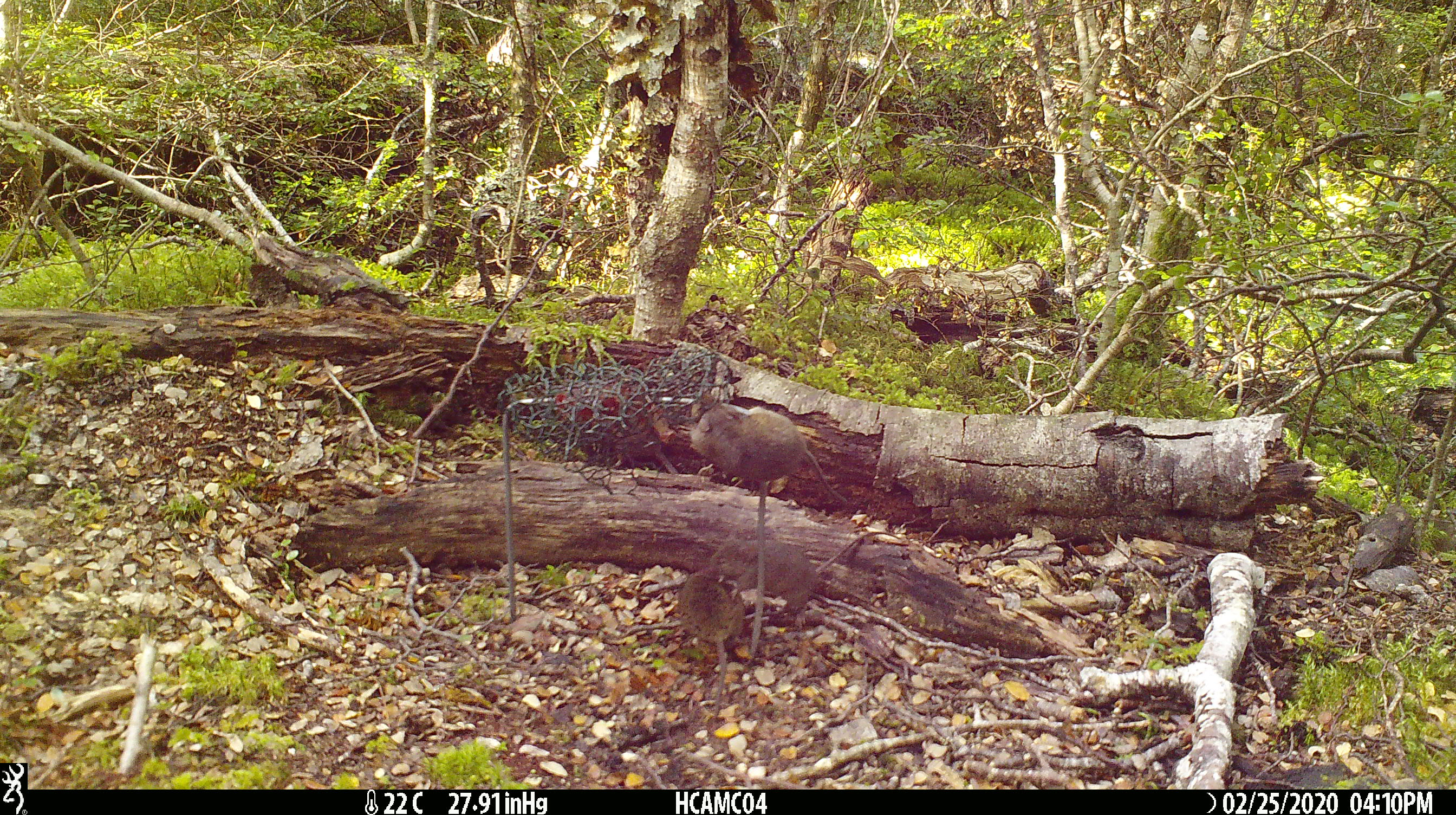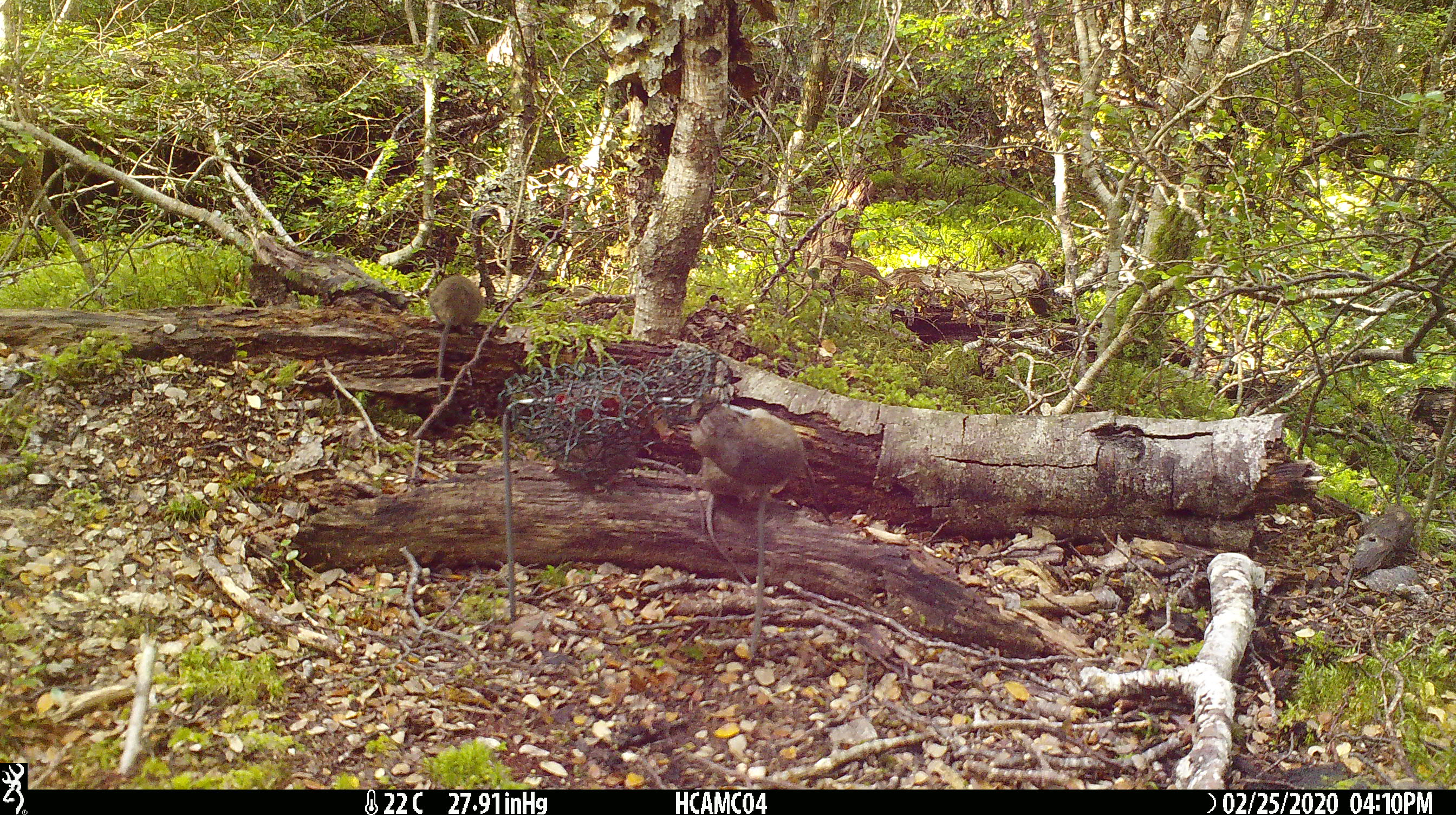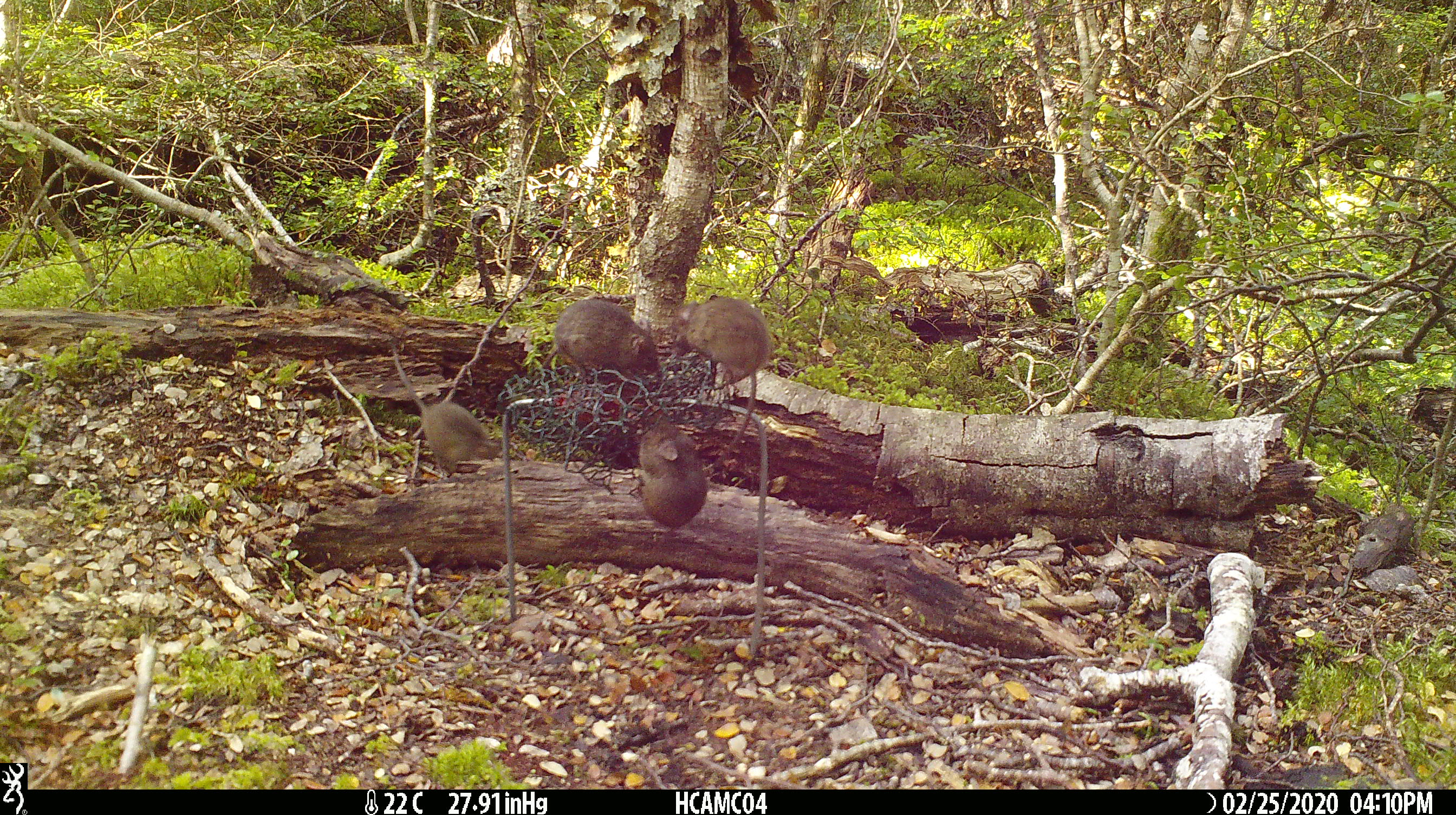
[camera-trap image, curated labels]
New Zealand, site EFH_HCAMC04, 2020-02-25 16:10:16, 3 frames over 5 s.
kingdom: Animalia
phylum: Chordata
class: Mammalia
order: Rodentia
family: Muridae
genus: Mus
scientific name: Mus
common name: mouse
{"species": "mouse (Mus)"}